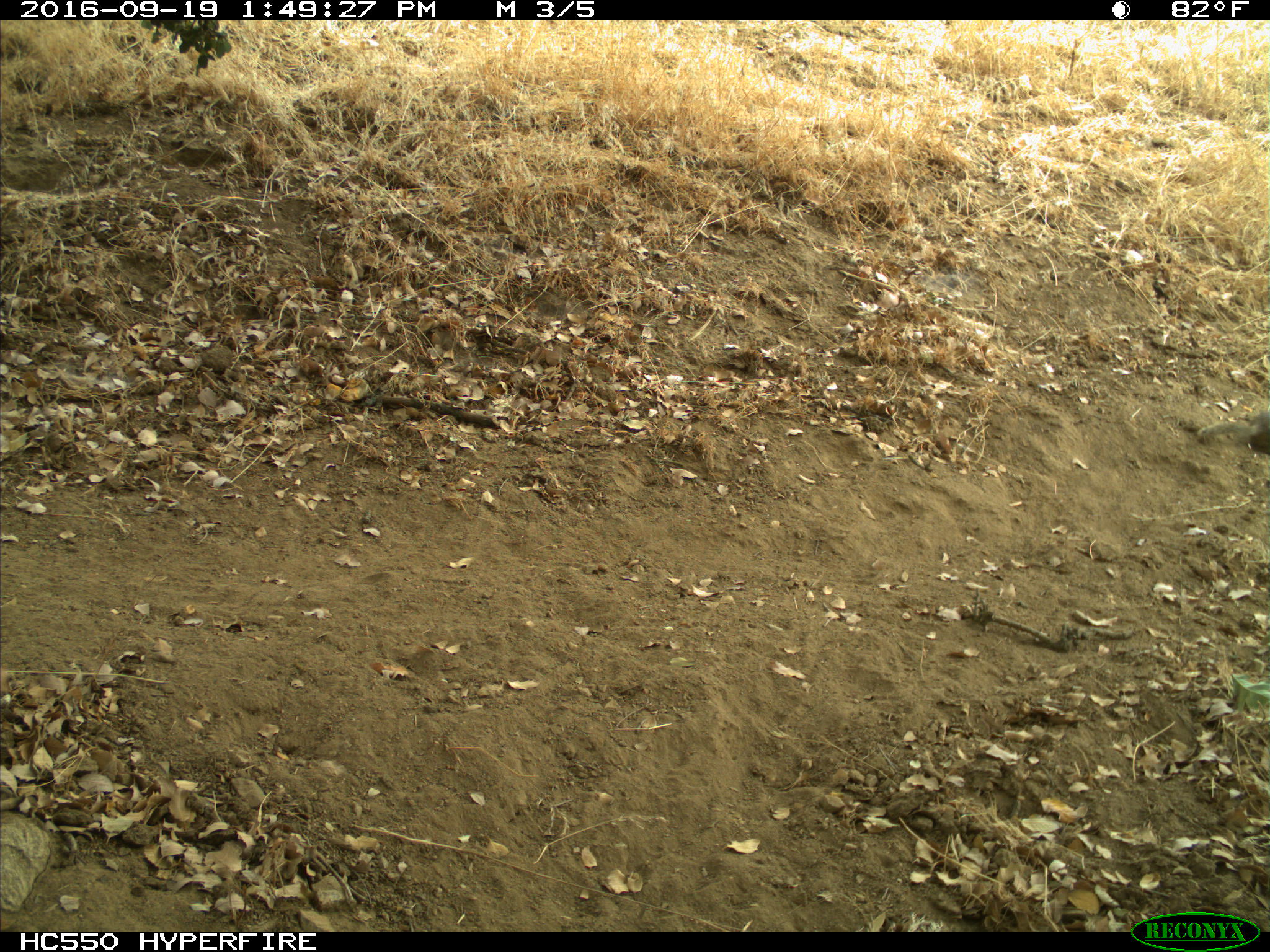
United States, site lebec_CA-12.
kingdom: Animalia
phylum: Chordata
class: Mammalia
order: Rodentia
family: Sciuridae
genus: Otospermophilus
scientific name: Otospermophilus beecheyi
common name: california ground squirrel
Otospermophilus beecheyi (california ground squirrel).